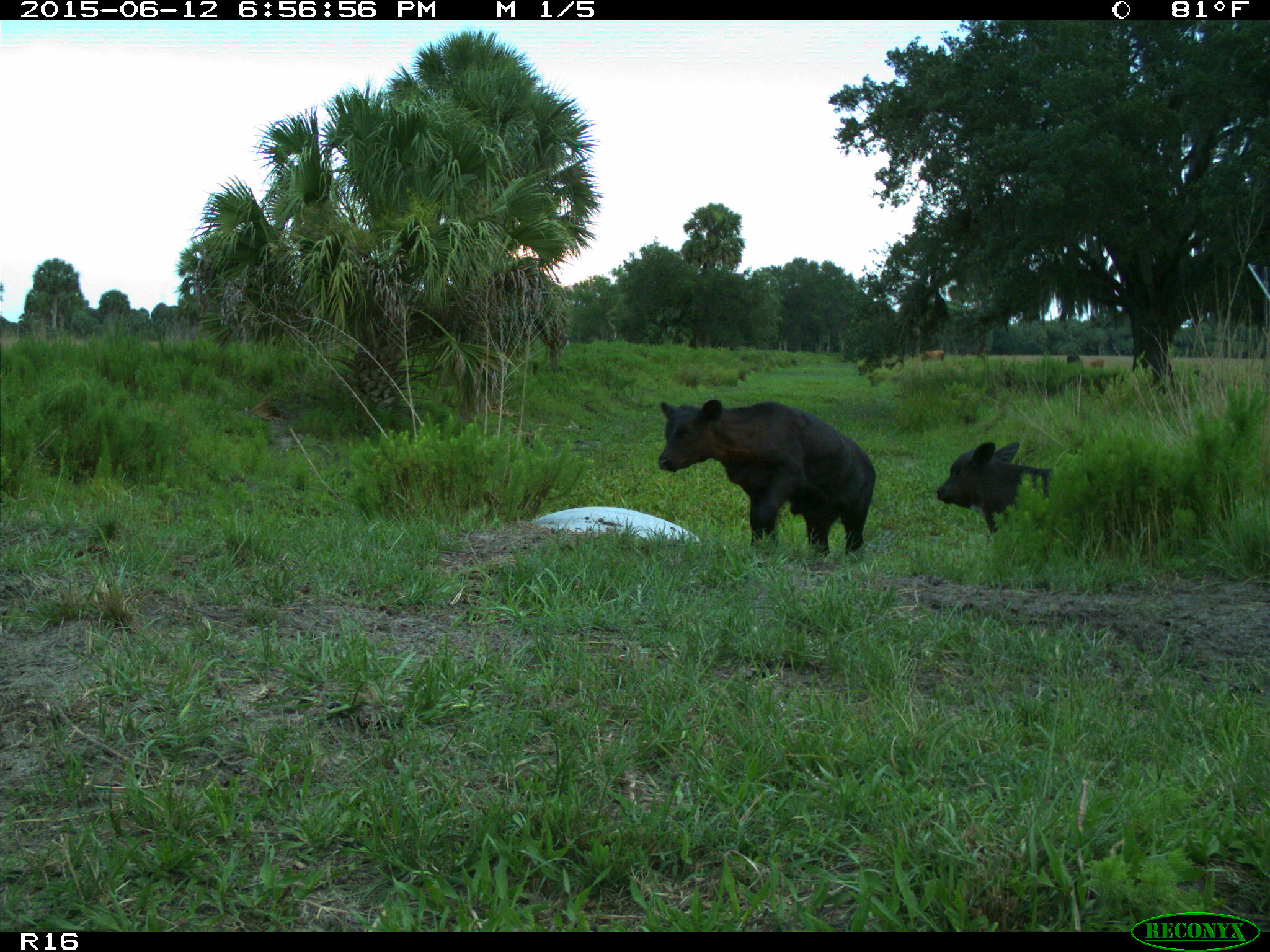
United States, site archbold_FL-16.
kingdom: Animalia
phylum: Chordata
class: Mammalia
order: Artiodactyla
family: Bovidae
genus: Bos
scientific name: Bos taurus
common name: domestic cow